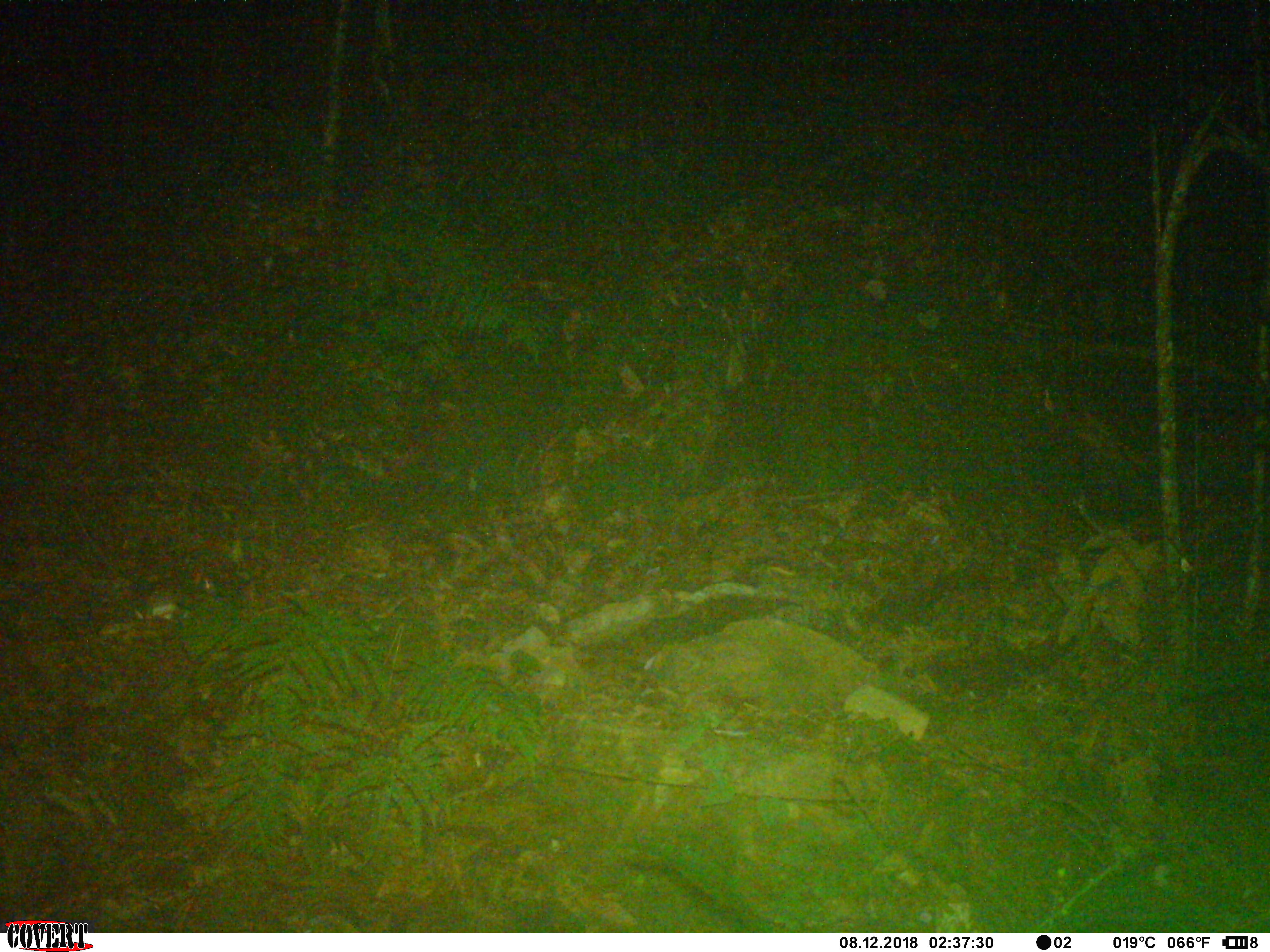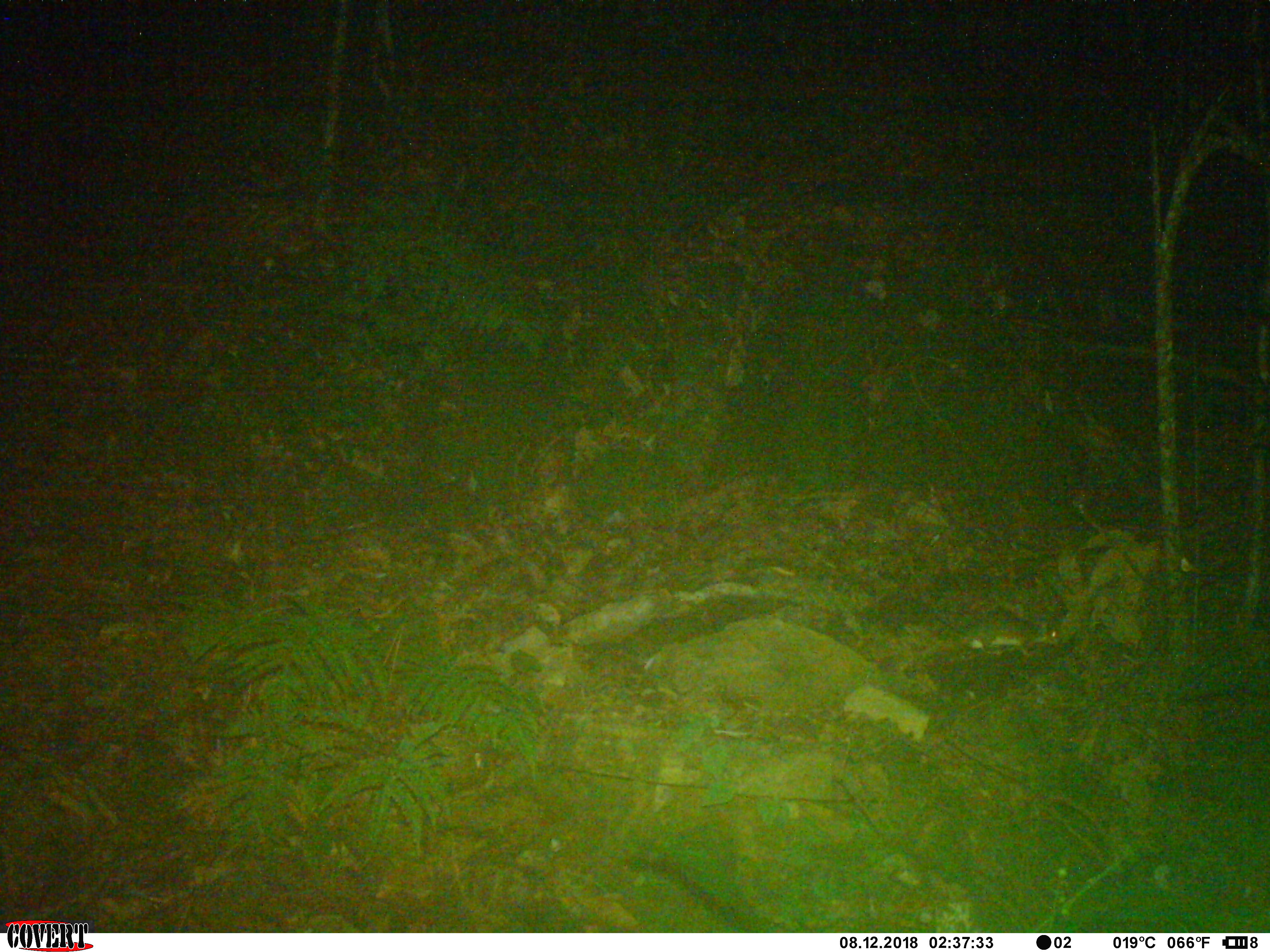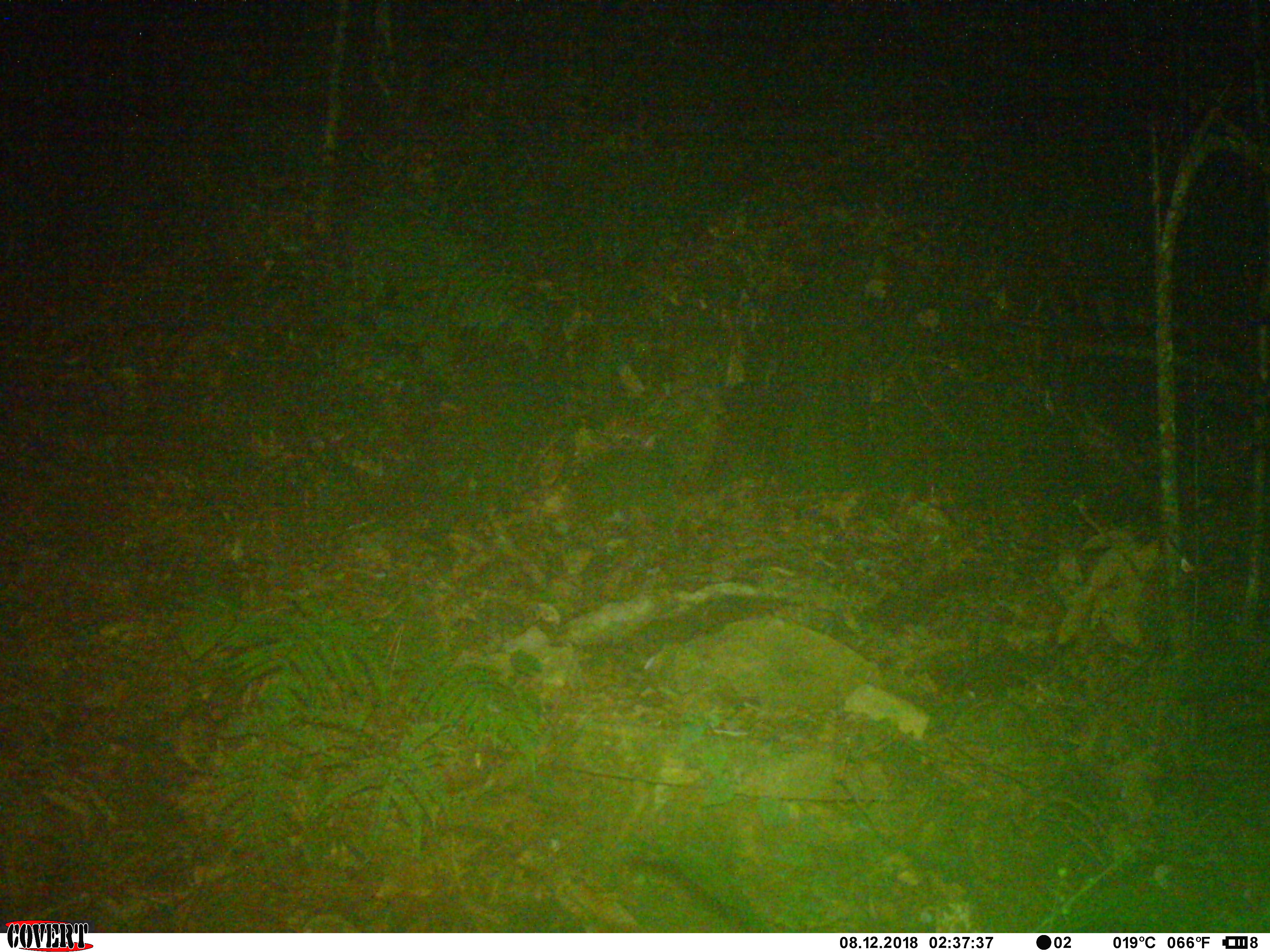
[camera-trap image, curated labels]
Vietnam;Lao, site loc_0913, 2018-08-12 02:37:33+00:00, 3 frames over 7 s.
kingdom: Animalia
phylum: Chordata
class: Mammalia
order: Rodentia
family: Muridae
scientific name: Muridae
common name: old-world mice and rats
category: unidentified murid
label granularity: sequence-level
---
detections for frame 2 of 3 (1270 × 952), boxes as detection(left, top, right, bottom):
unidentified murid: detection(934, 615, 1059, 656)